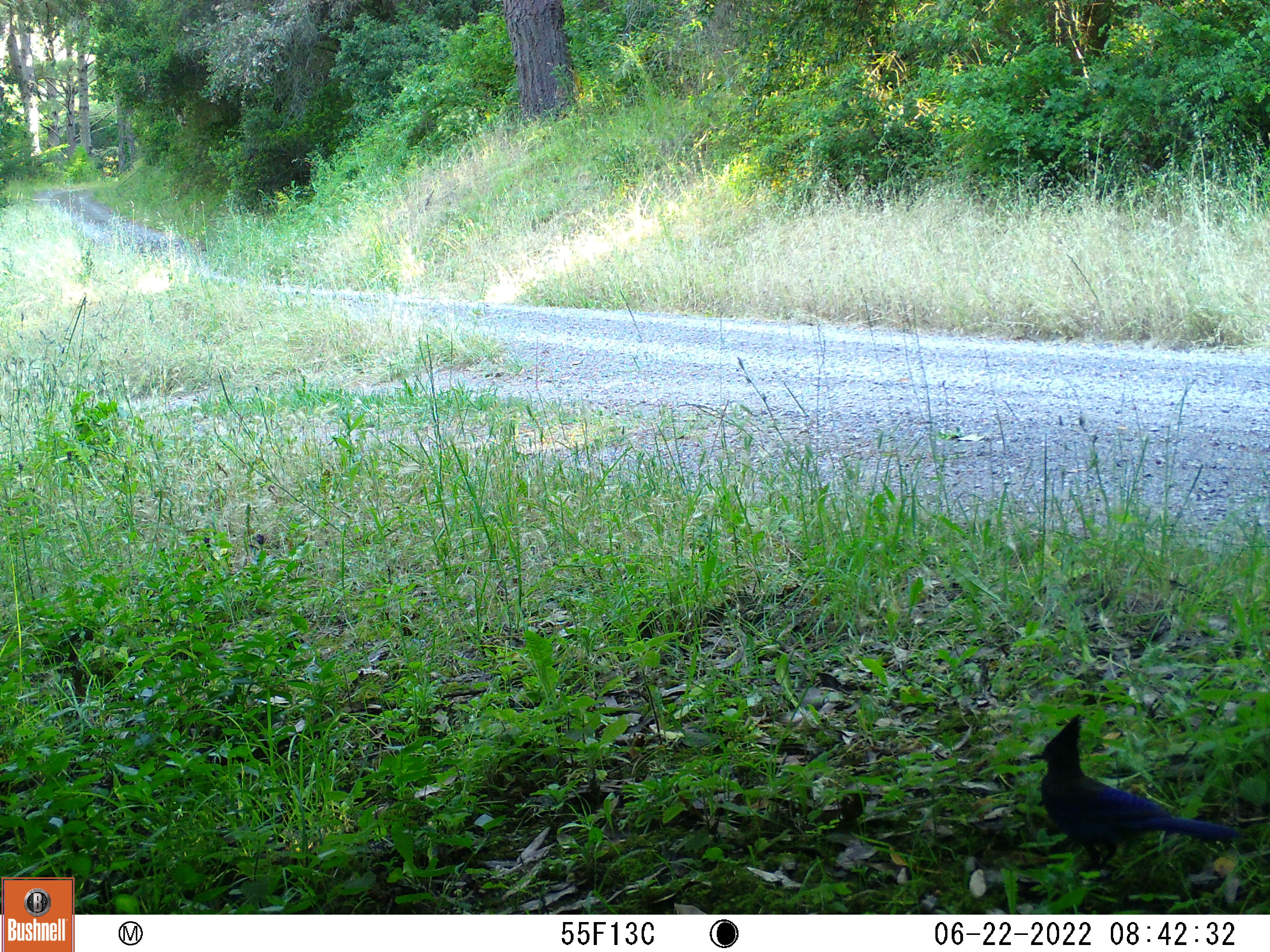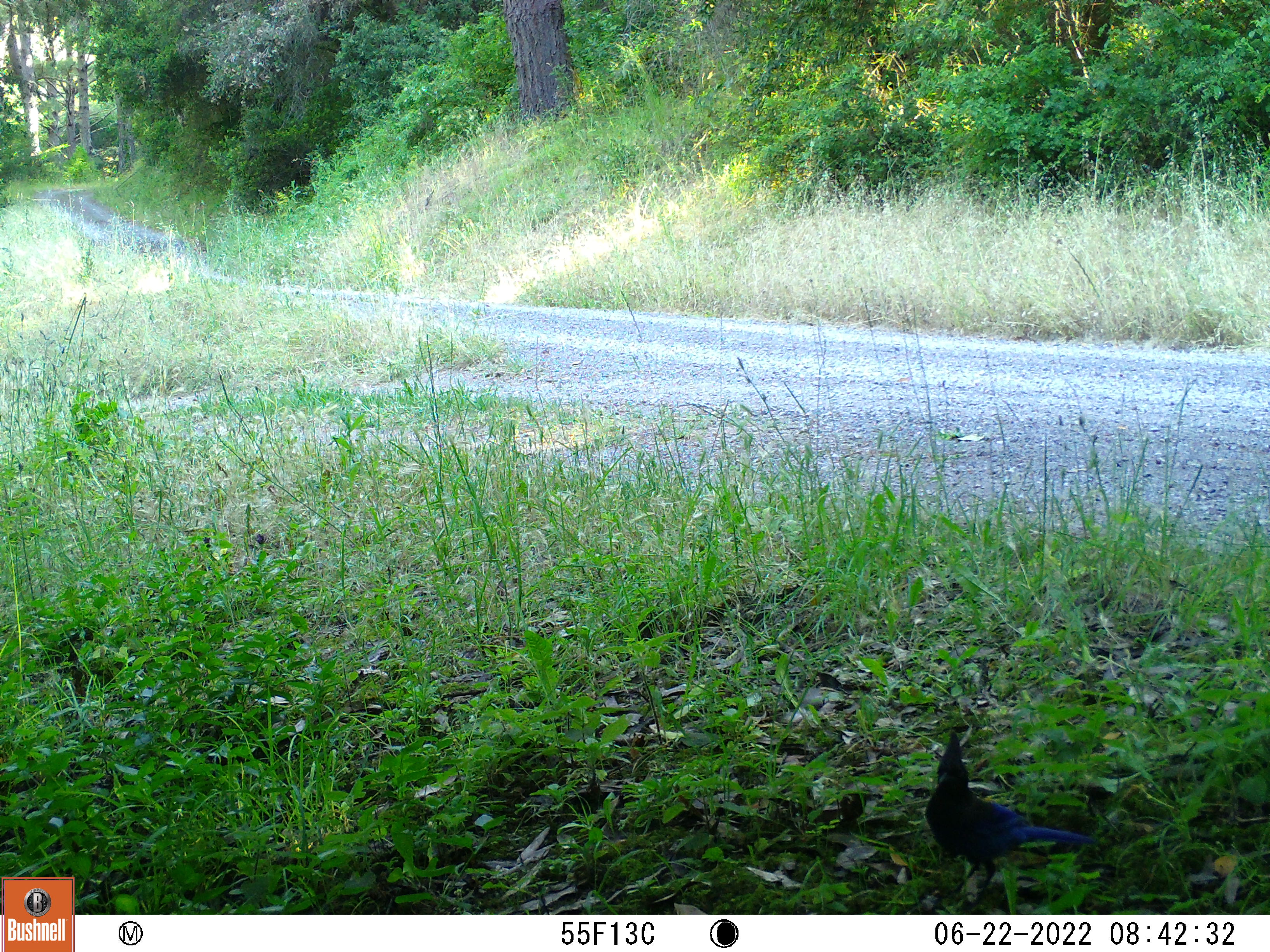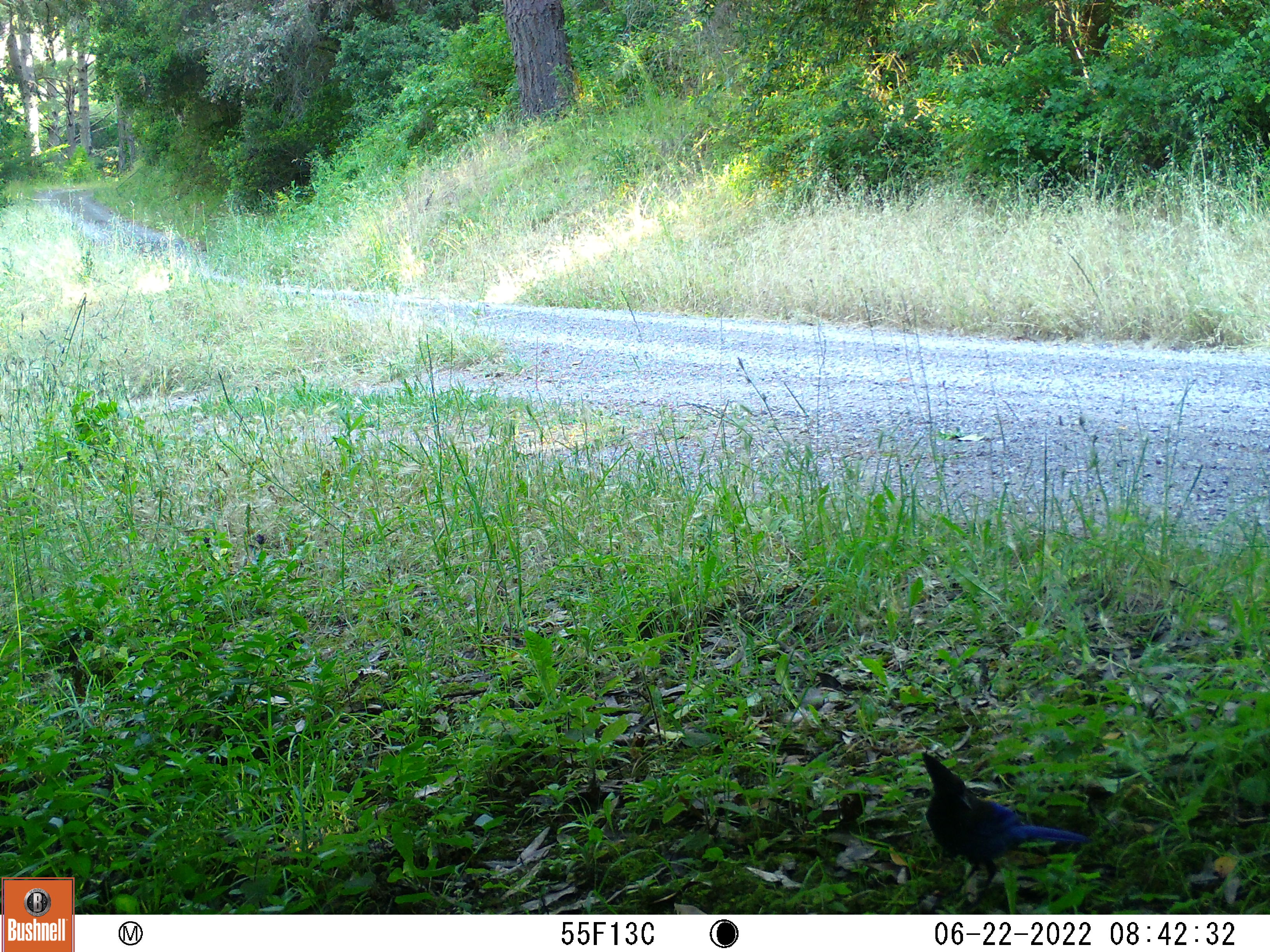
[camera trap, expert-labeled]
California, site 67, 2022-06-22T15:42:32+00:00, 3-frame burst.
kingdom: Animalia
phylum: Chordata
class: Aves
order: Passeriformes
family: Corvidae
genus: Cyanocitta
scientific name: Cyanocitta stelleri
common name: steller's jay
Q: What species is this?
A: Steller's jay (Cyanocitta stelleri).